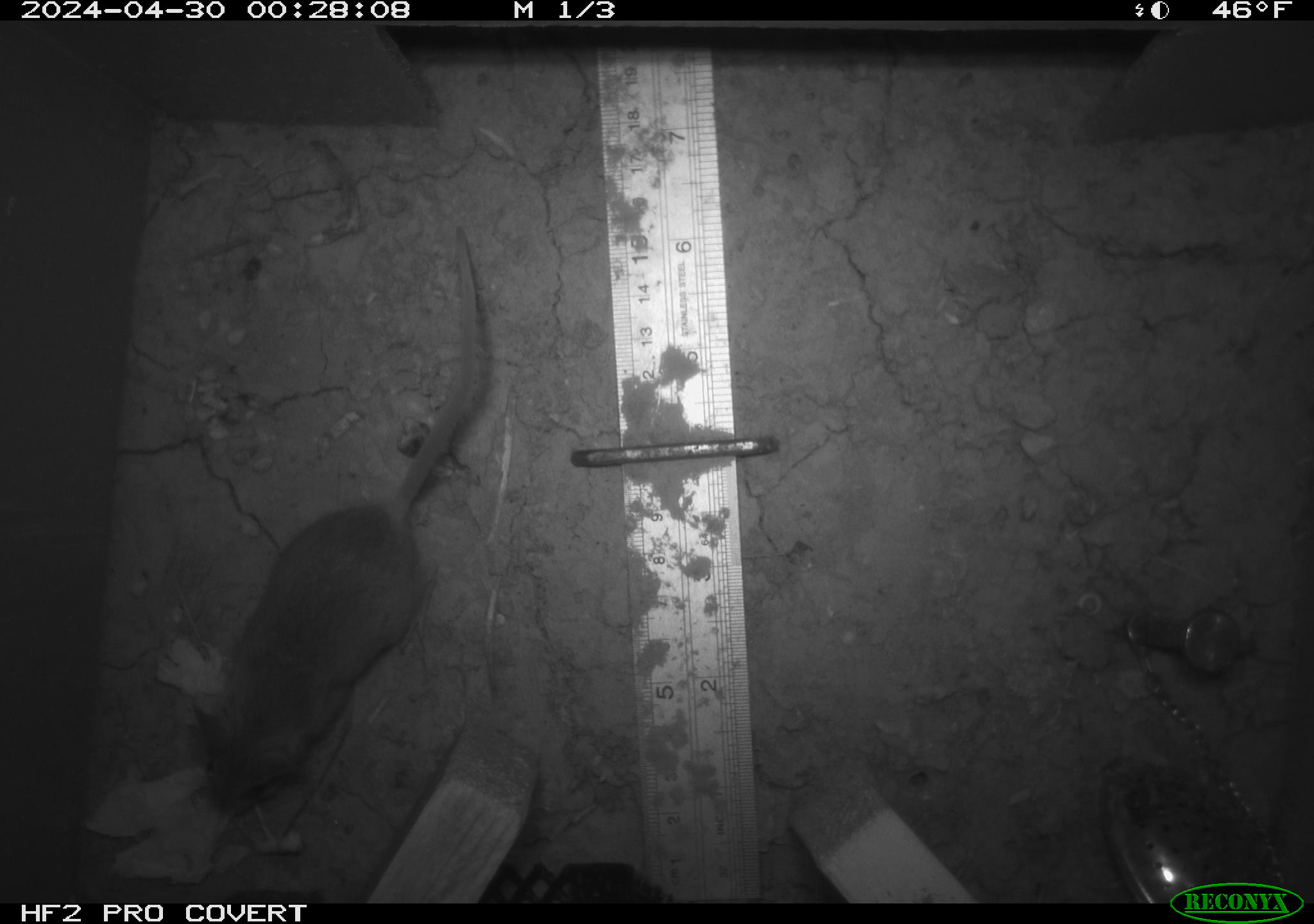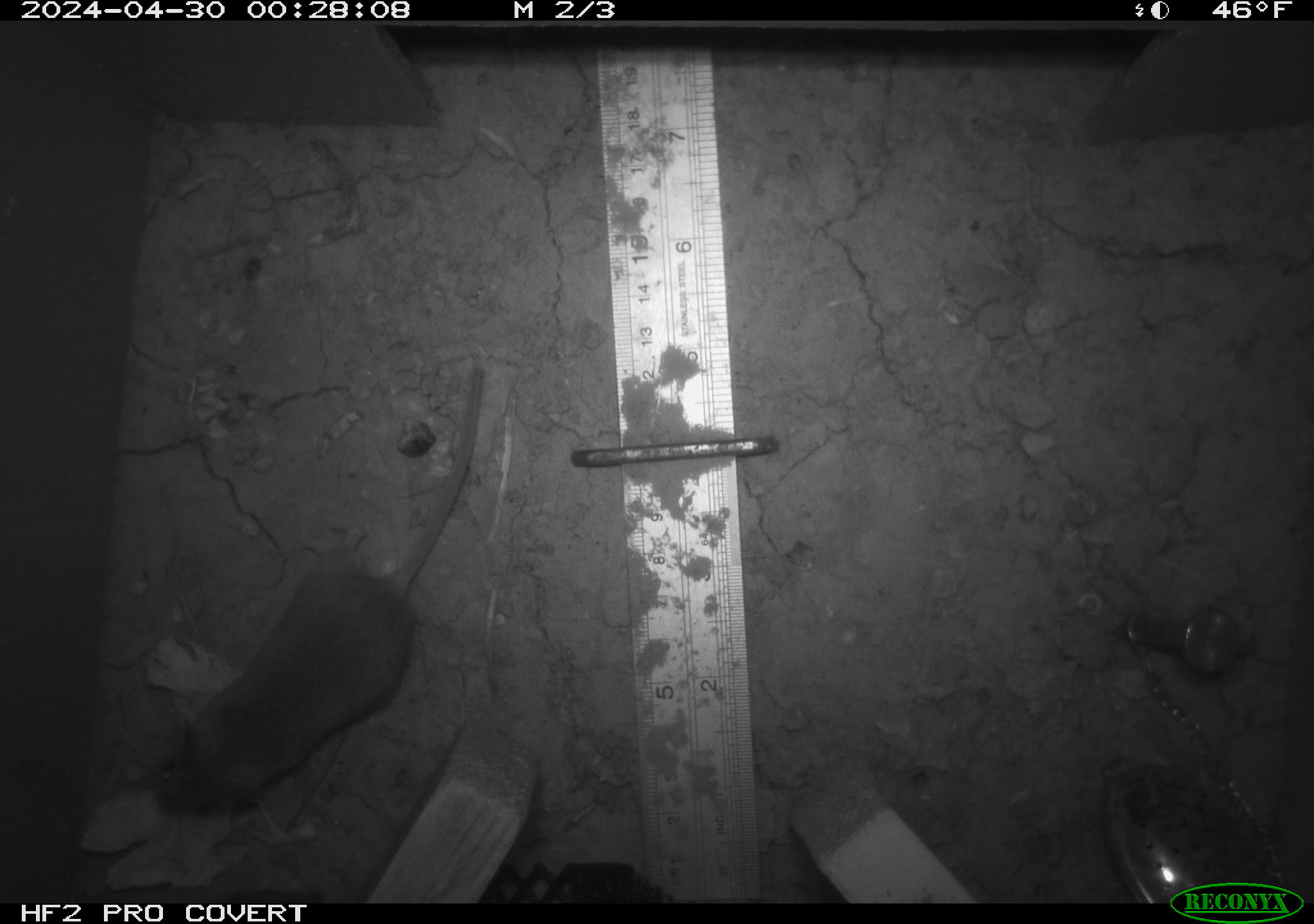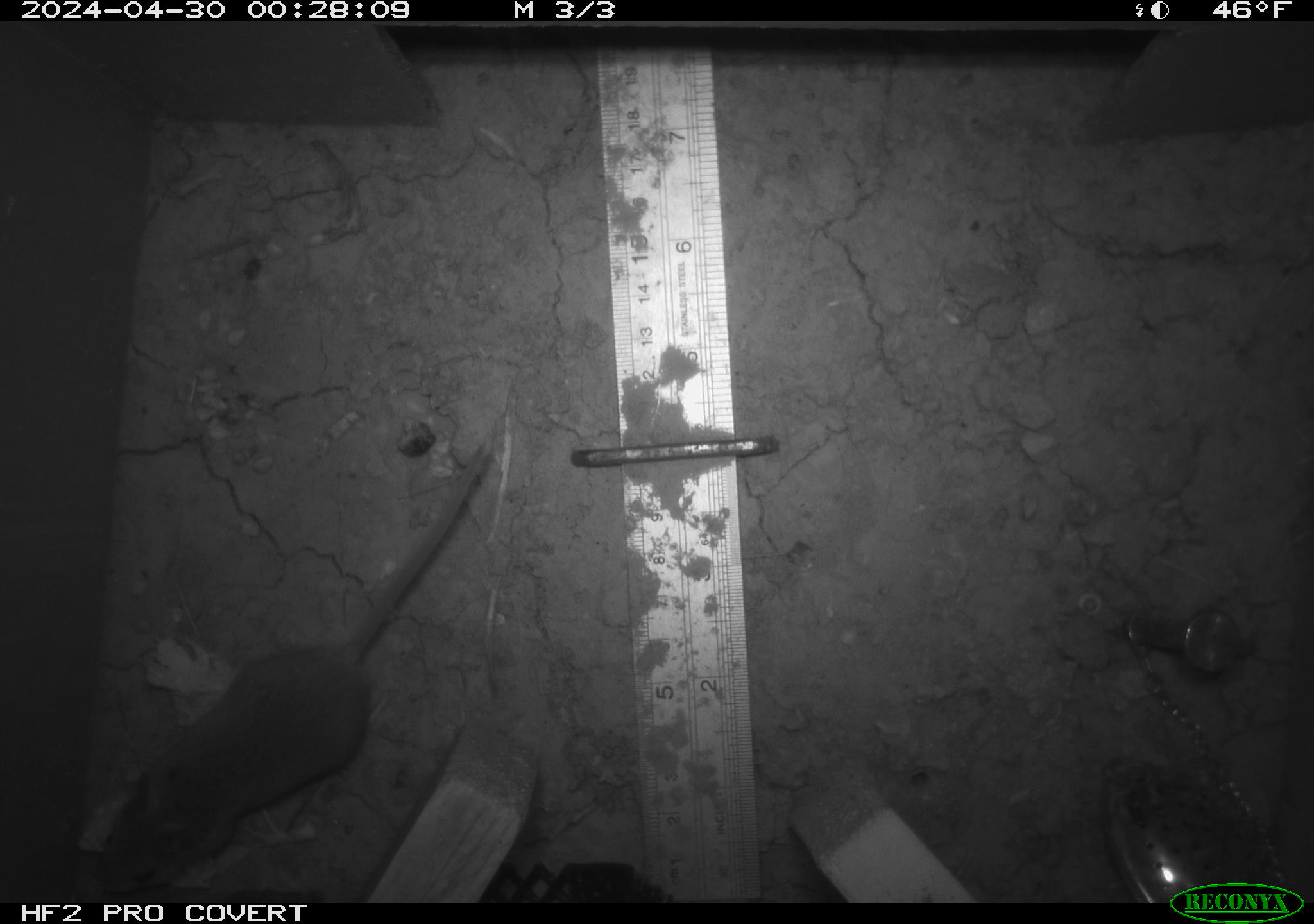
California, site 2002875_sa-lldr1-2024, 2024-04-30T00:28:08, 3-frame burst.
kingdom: Animalia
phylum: Chordata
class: Mammalia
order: Rodentia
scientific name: Rodentia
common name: mouse species